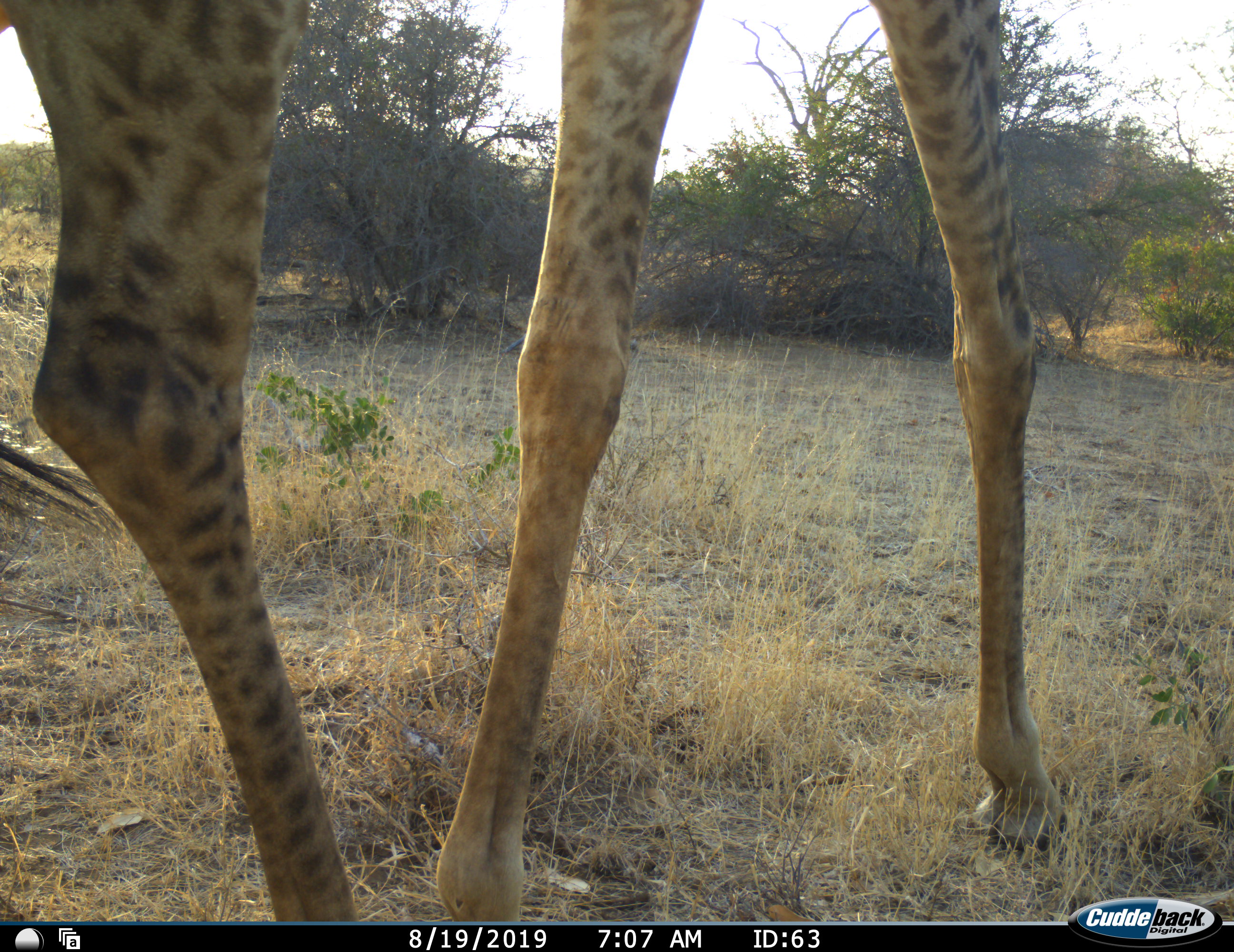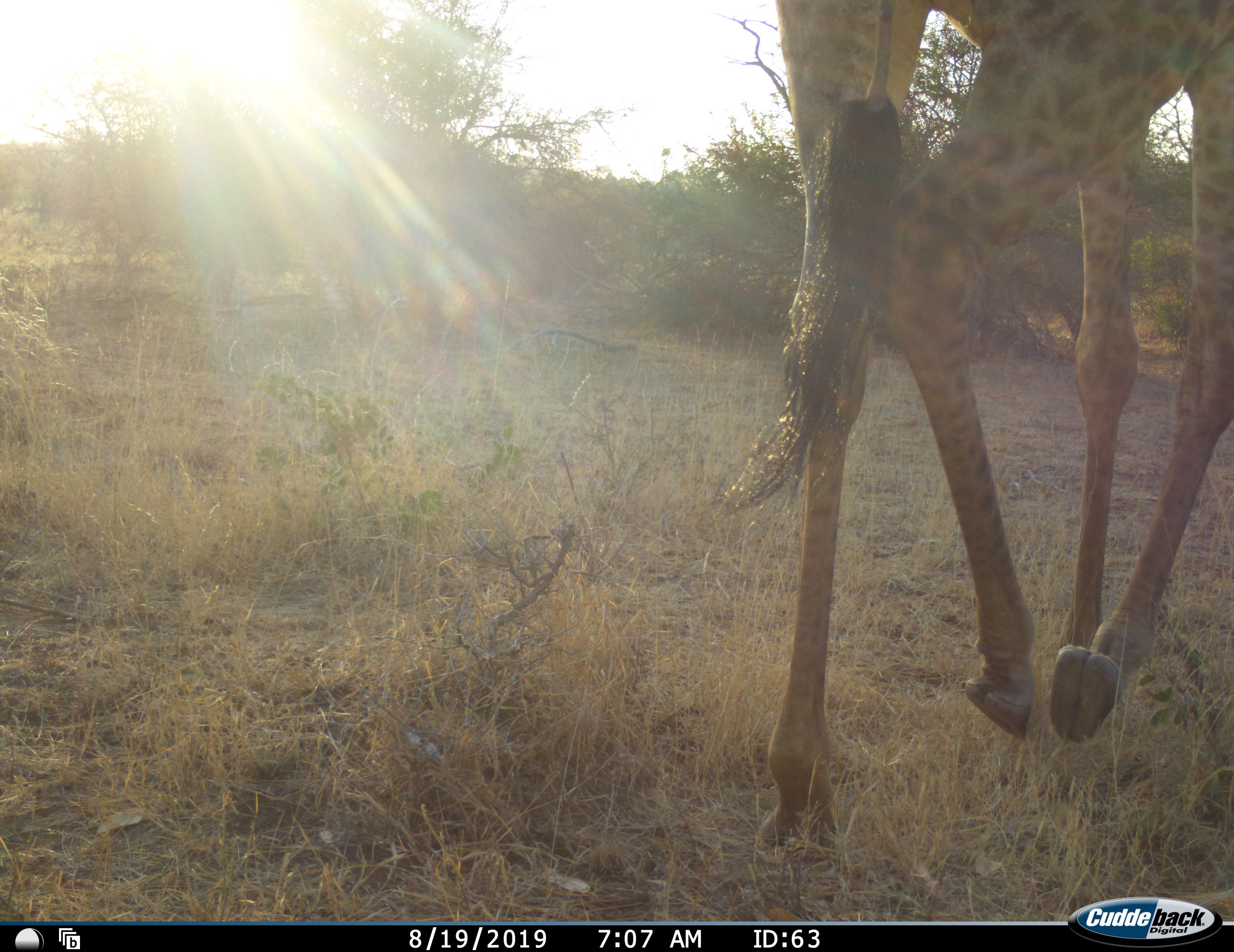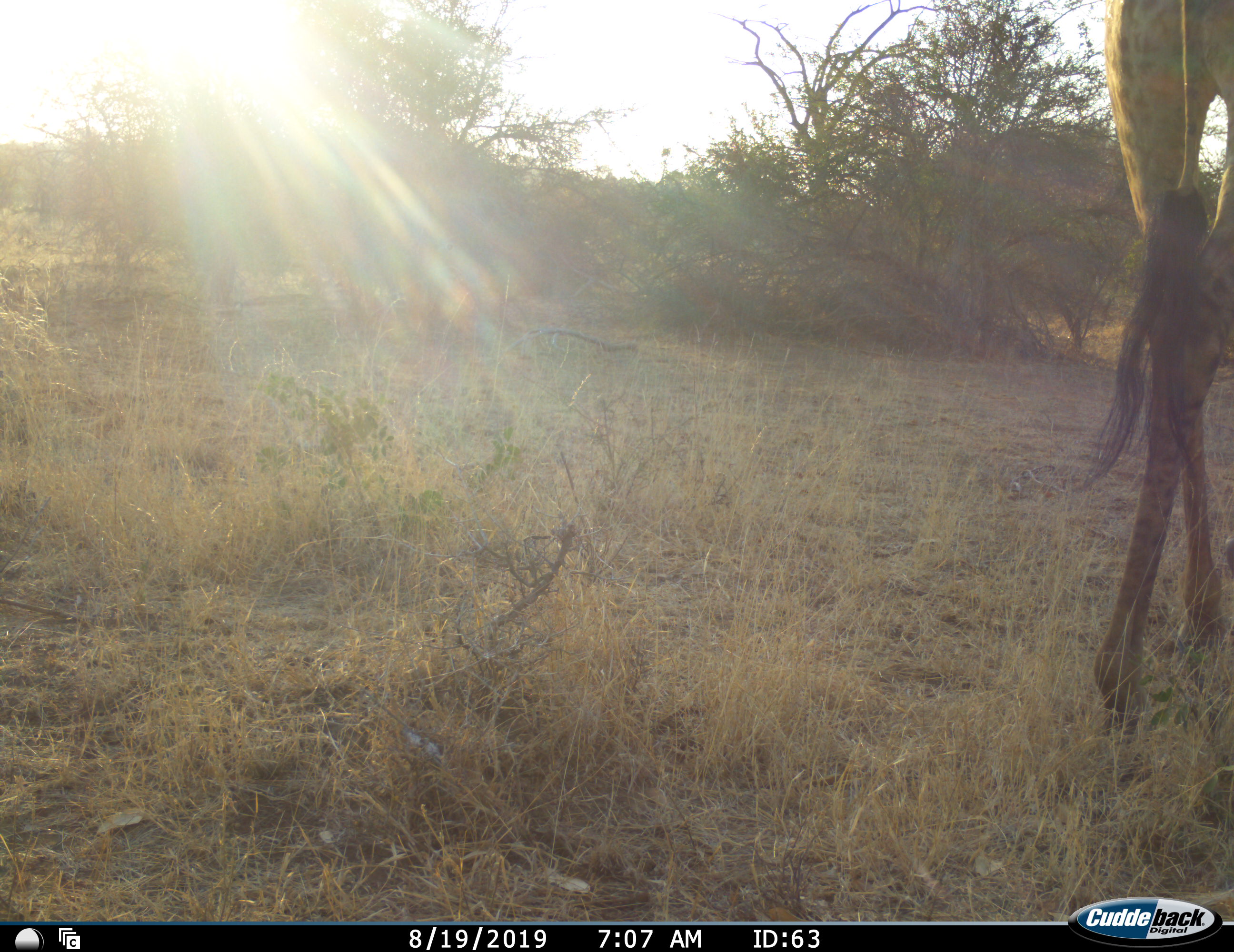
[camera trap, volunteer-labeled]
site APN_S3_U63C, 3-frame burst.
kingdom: Animalia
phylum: Chordata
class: Mammalia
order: Artiodactyla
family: Giraffidae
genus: Giraffa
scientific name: Giraffa camelopardalis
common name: giraffe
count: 1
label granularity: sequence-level